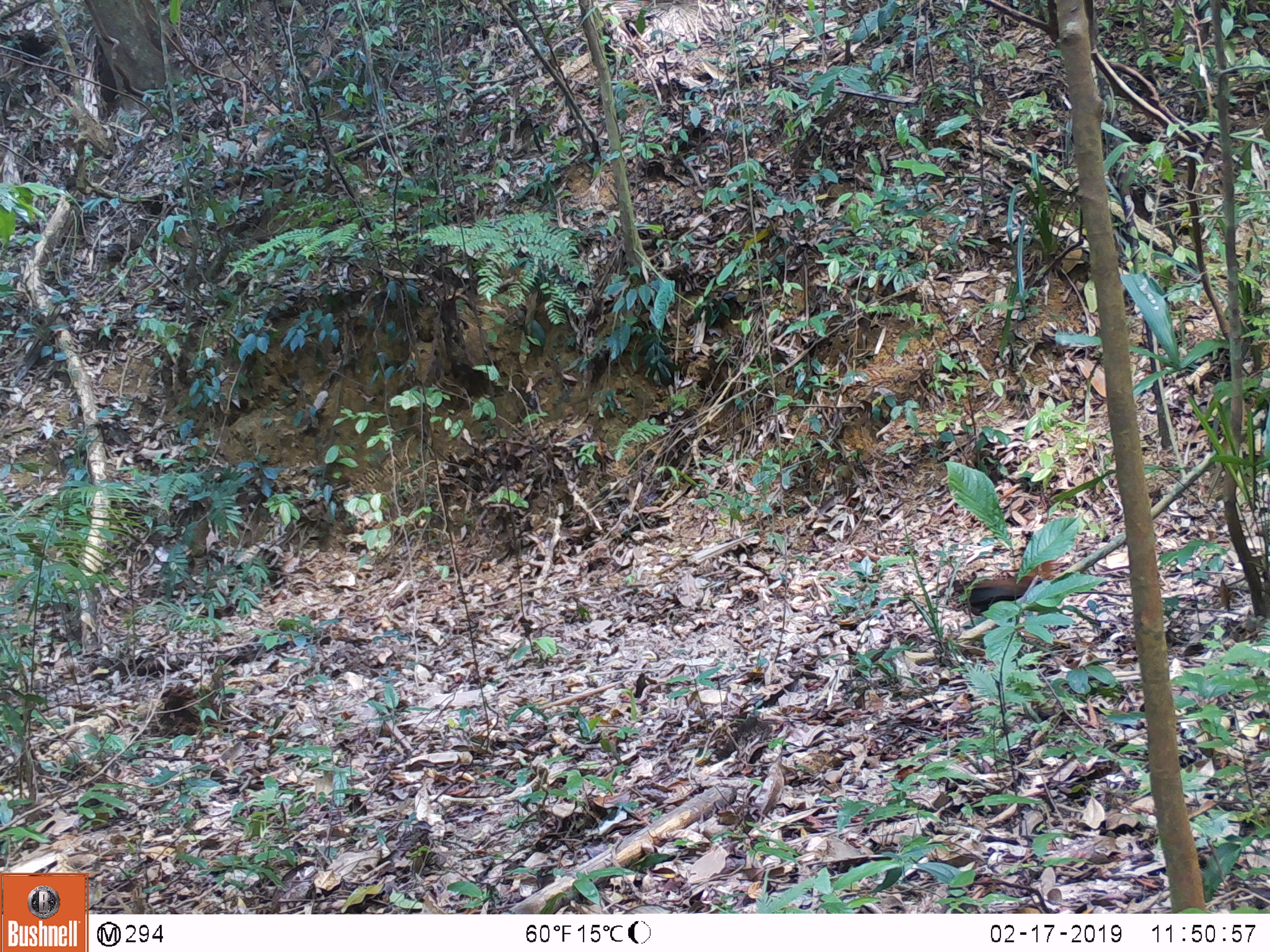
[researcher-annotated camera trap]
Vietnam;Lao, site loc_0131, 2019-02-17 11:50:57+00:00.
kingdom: Animalia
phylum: Chordata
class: Aves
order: Galliformes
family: Phasianidae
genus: Gallus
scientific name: Gallus gallus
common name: red junglefowl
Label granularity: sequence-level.